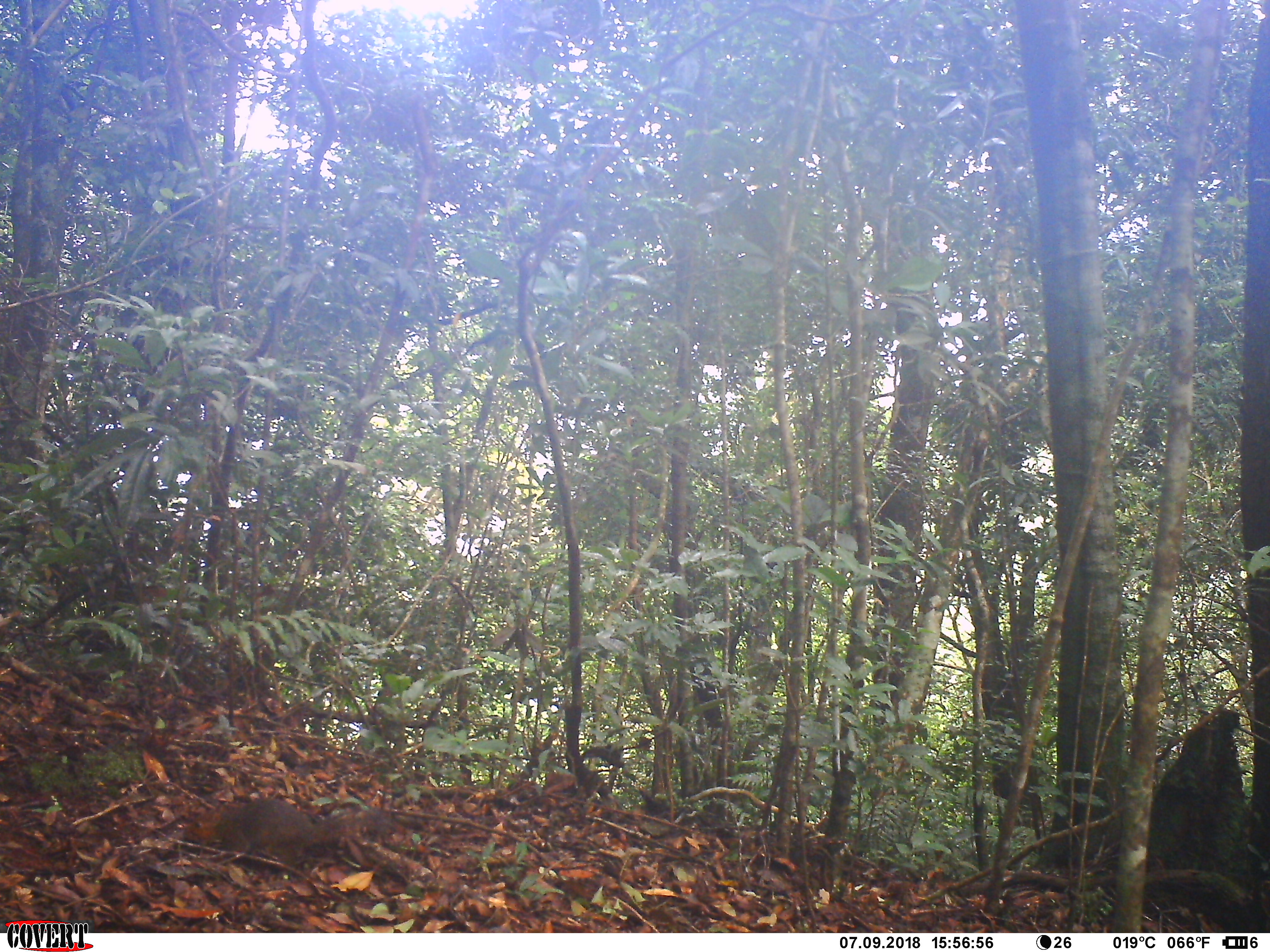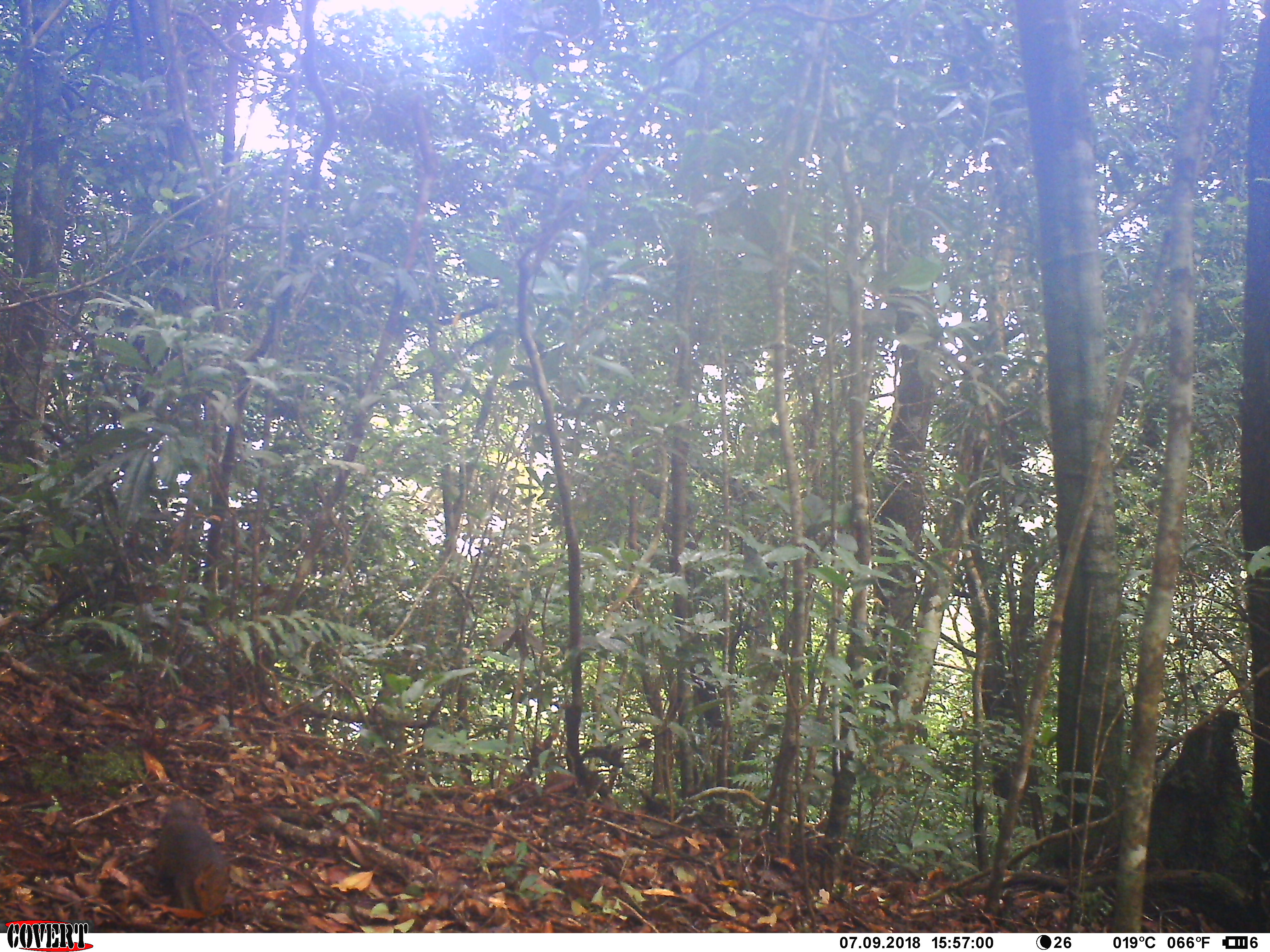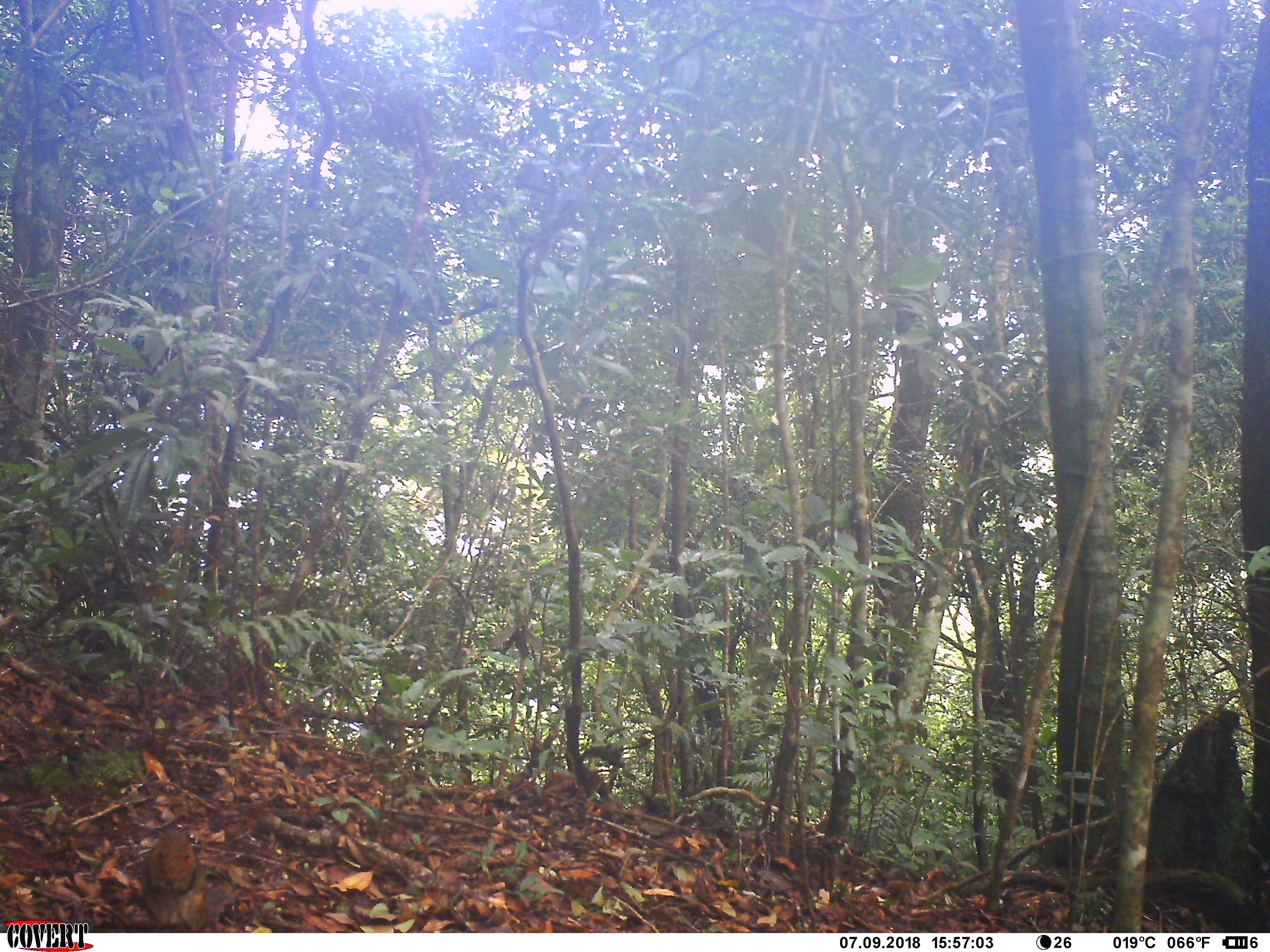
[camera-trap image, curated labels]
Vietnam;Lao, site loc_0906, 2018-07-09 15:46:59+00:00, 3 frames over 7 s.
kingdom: Animalia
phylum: Chordata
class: Mammalia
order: Rodentia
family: Sciuridae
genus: Dremomys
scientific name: Dremomys rufigenis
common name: red-cheeked squirrel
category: red cheeked squirrel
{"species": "red cheeked squirrel (red-cheeked squirrel) (Dremomys rufigenis)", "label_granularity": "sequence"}